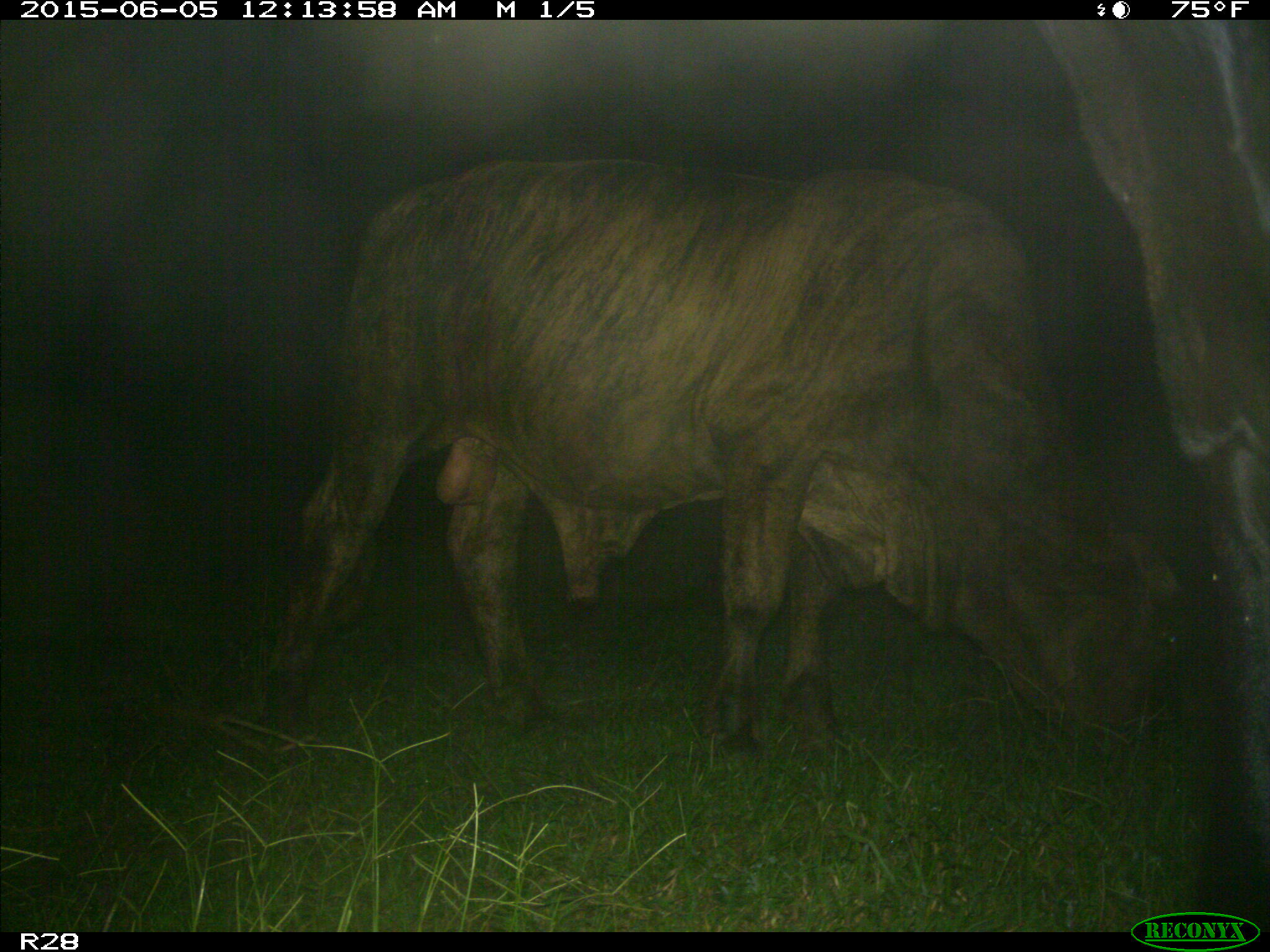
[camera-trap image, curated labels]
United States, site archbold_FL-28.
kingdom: Animalia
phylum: Chordata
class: Mammalia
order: Artiodactyla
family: Bovidae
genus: Bos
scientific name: Bos taurus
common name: domestic cow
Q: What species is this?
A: Bos taurus (domestic cow).